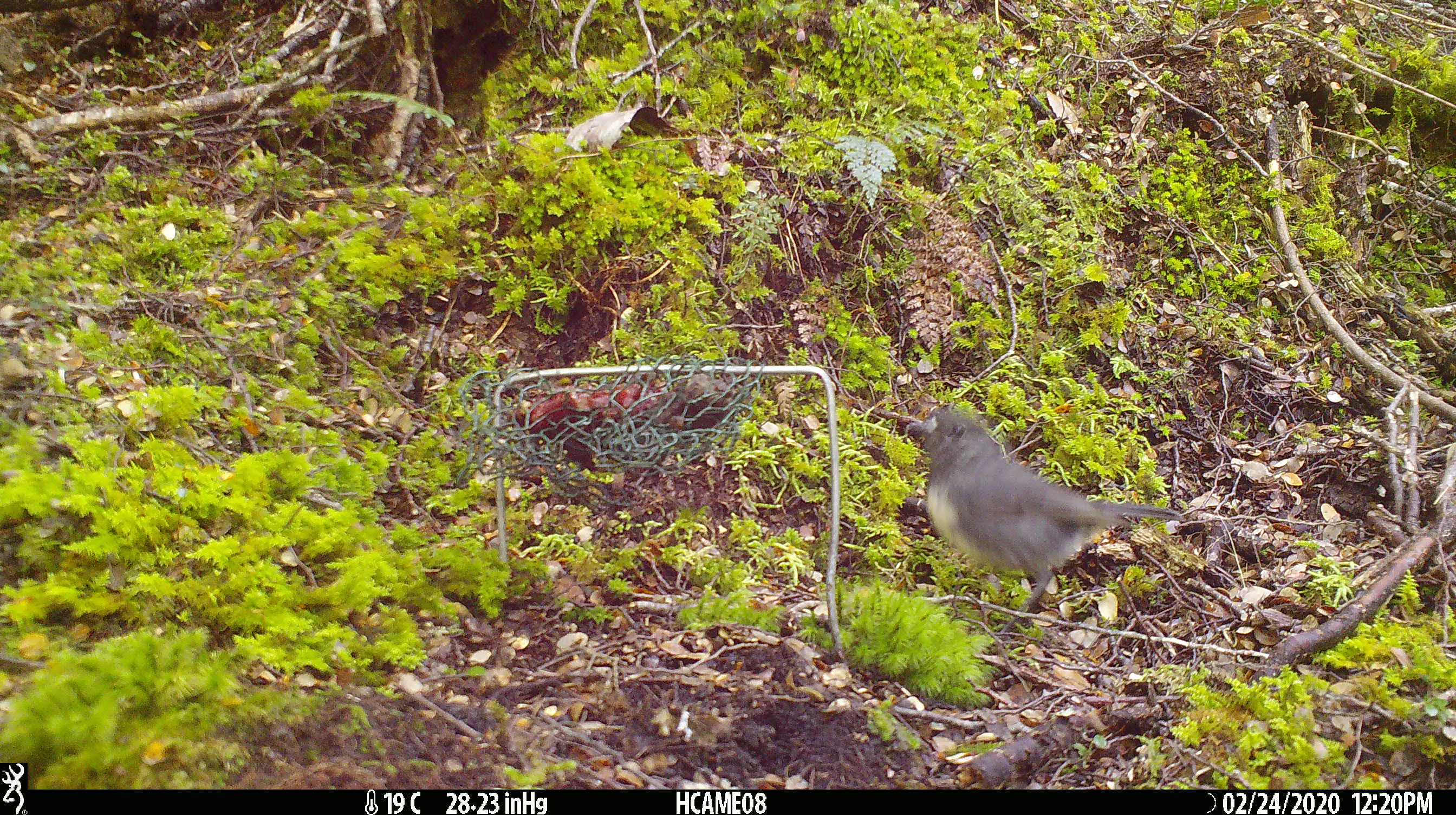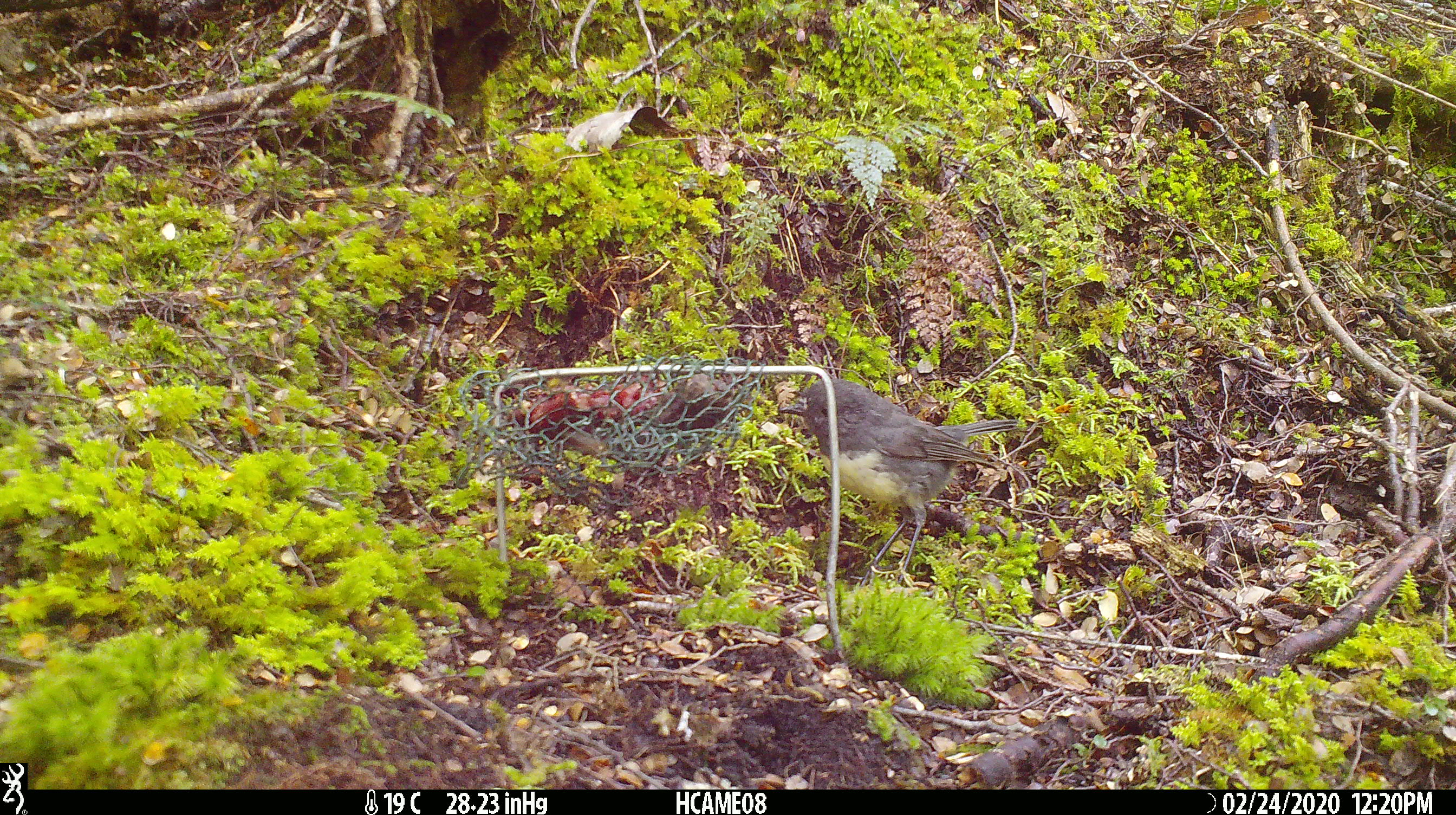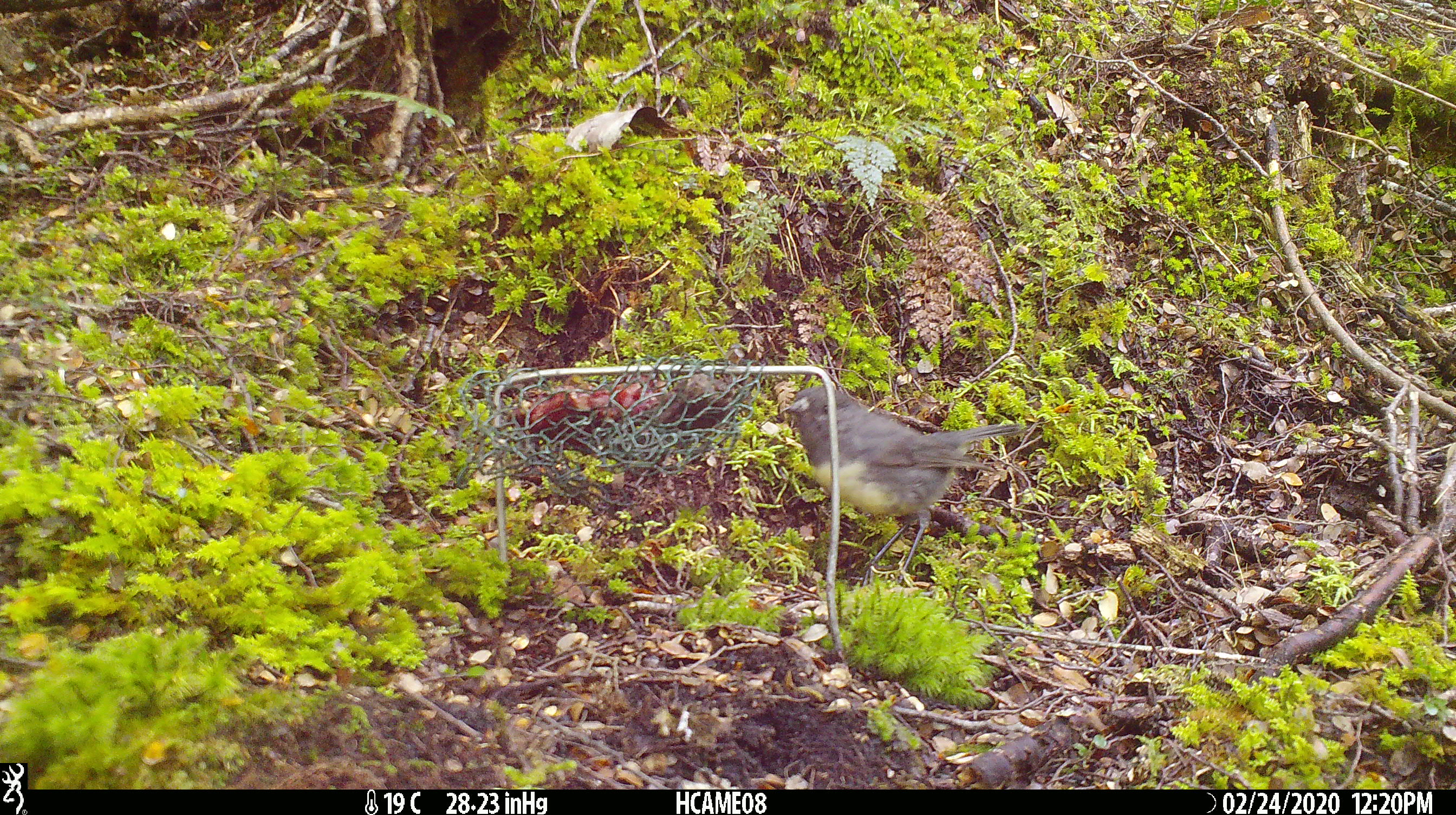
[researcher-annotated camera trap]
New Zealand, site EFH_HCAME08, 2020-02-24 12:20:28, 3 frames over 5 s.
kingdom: Animalia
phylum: Chordata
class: Aves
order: Passeriformes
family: Petroicidae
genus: Petroica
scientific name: Petroica australis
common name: new zealand robin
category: robin